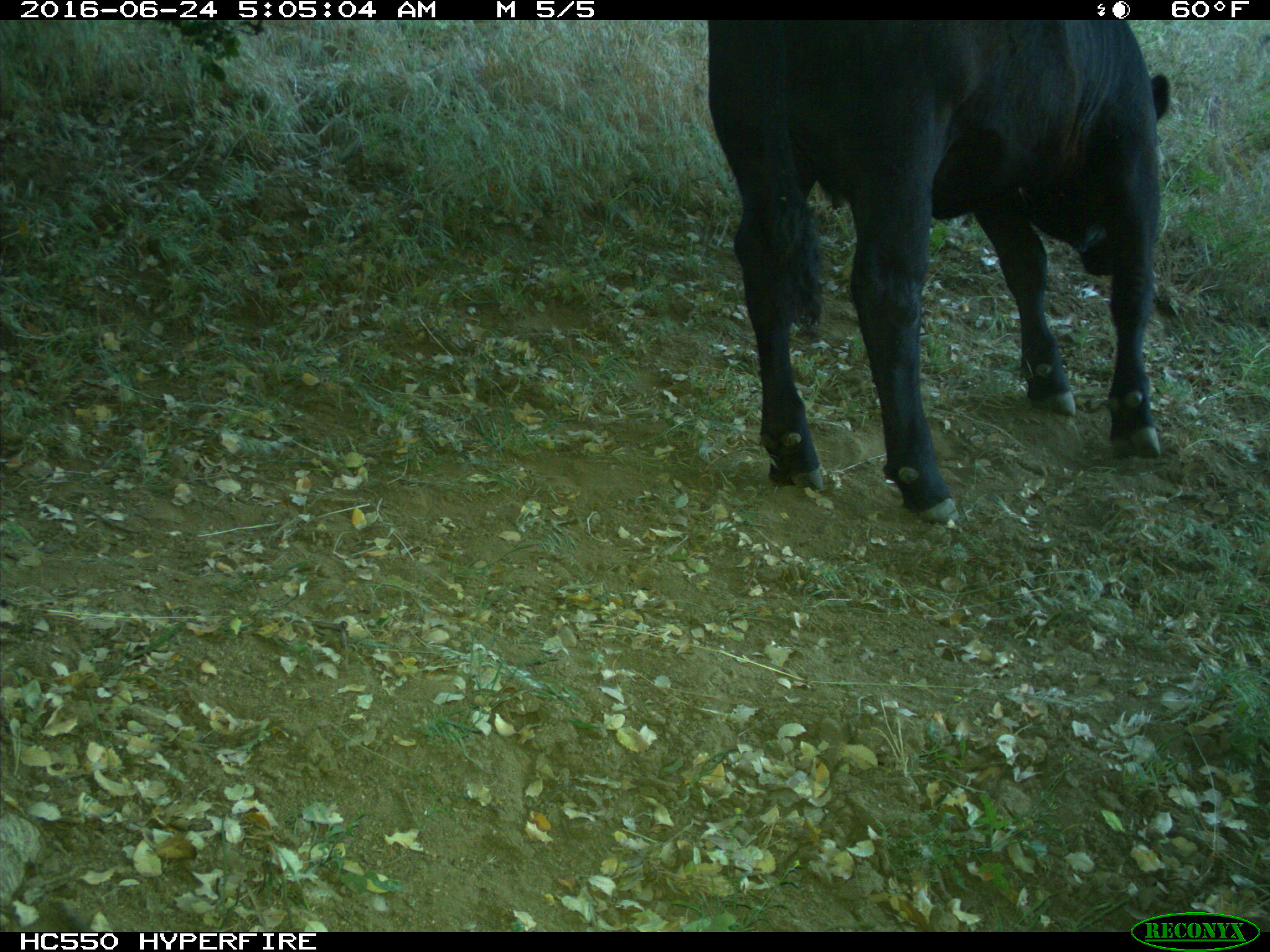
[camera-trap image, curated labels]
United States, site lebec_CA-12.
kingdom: Animalia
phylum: Chordata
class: Mammalia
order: Artiodactyla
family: Bovidae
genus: Bos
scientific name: Bos taurus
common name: domestic cow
Bos taurus (domestic cow).